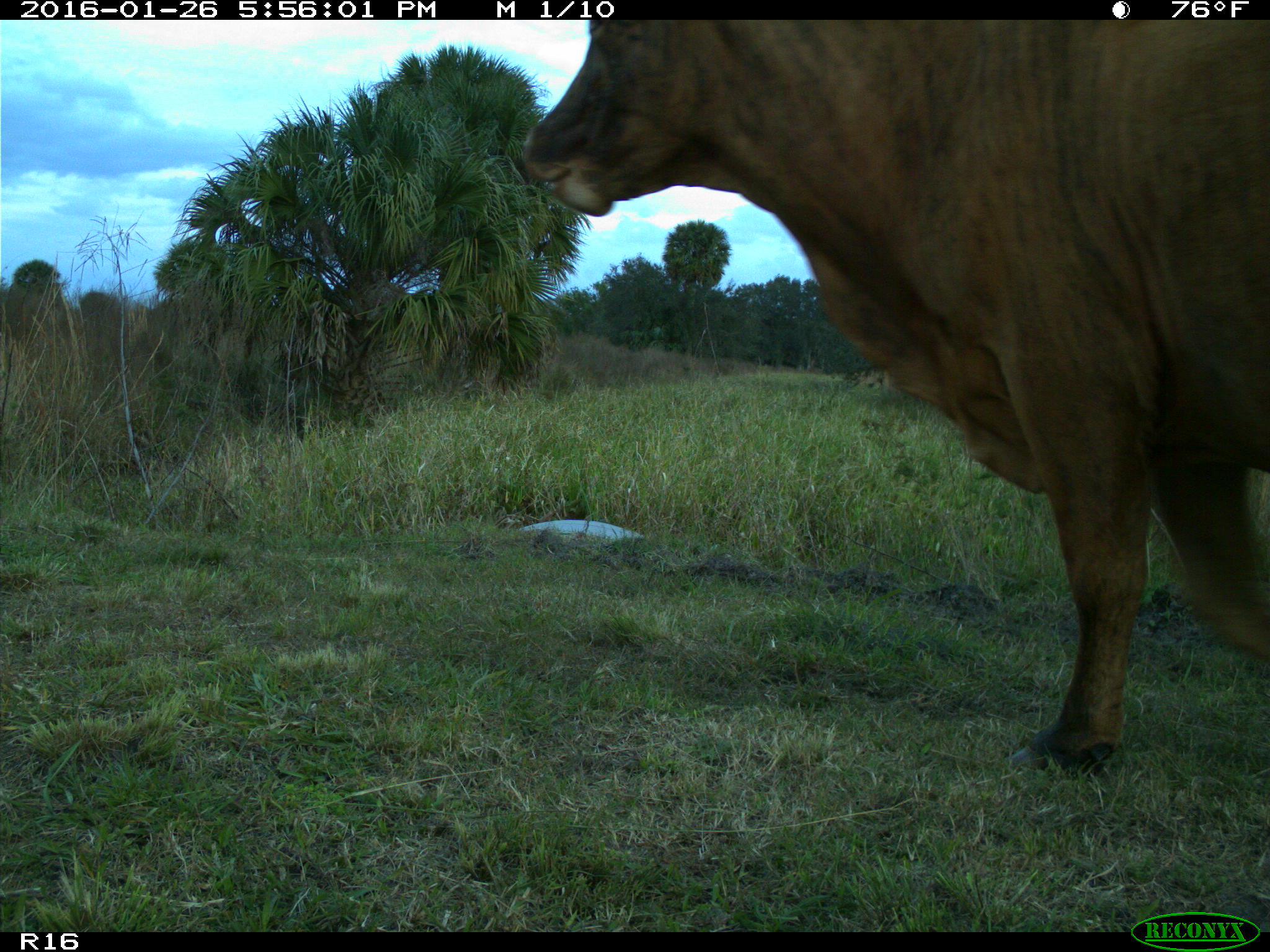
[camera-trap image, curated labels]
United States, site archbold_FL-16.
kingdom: Animalia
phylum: Chordata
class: Mammalia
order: Artiodactyla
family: Bovidae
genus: Bos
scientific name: Bos taurus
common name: domestic cow